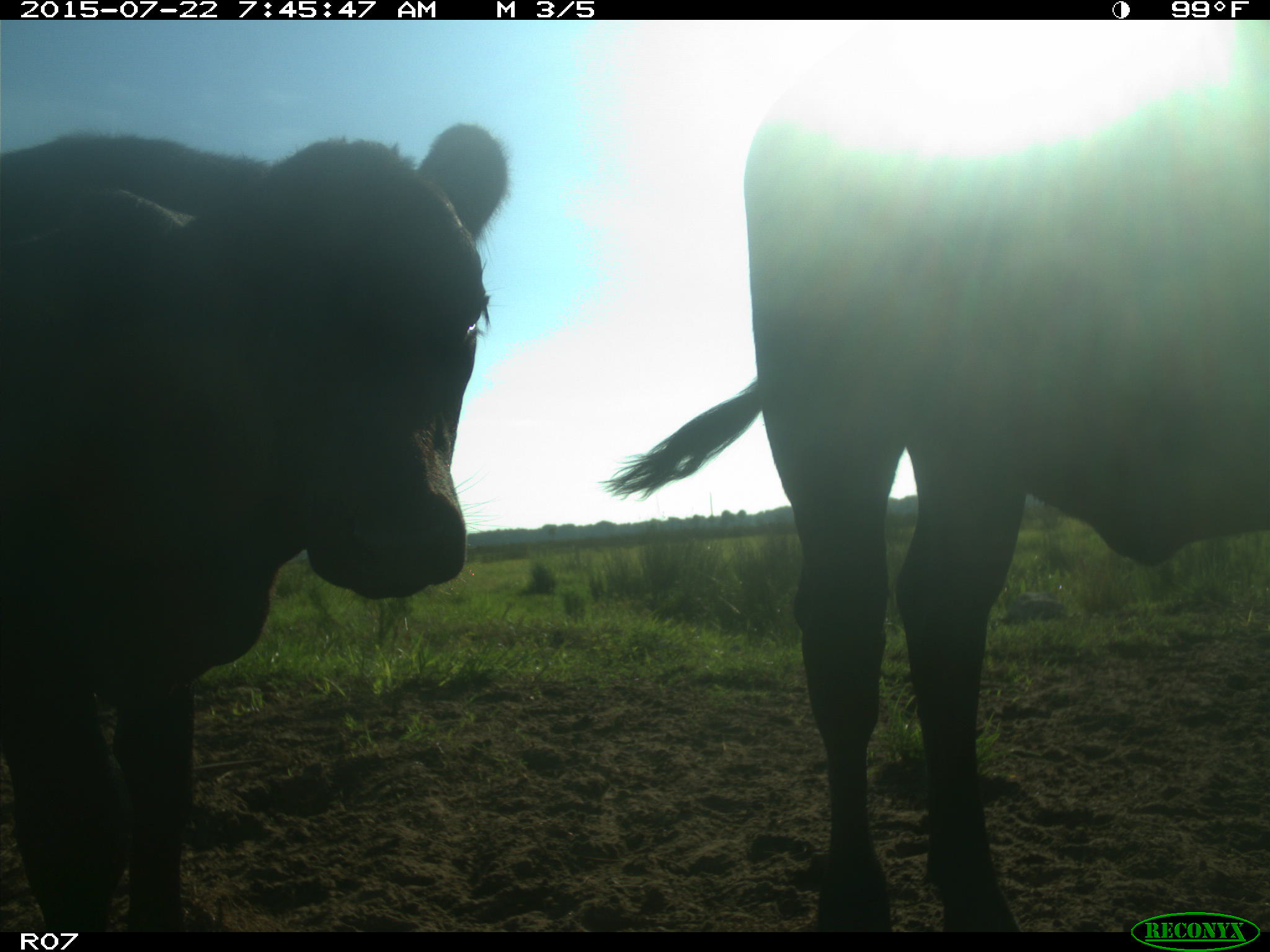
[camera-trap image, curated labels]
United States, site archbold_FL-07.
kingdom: Animalia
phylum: Chordata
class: Mammalia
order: Carnivora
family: Procyonidae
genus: Procyon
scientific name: Procyon lotor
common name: common raccoon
Procyon lotor (common raccoon).